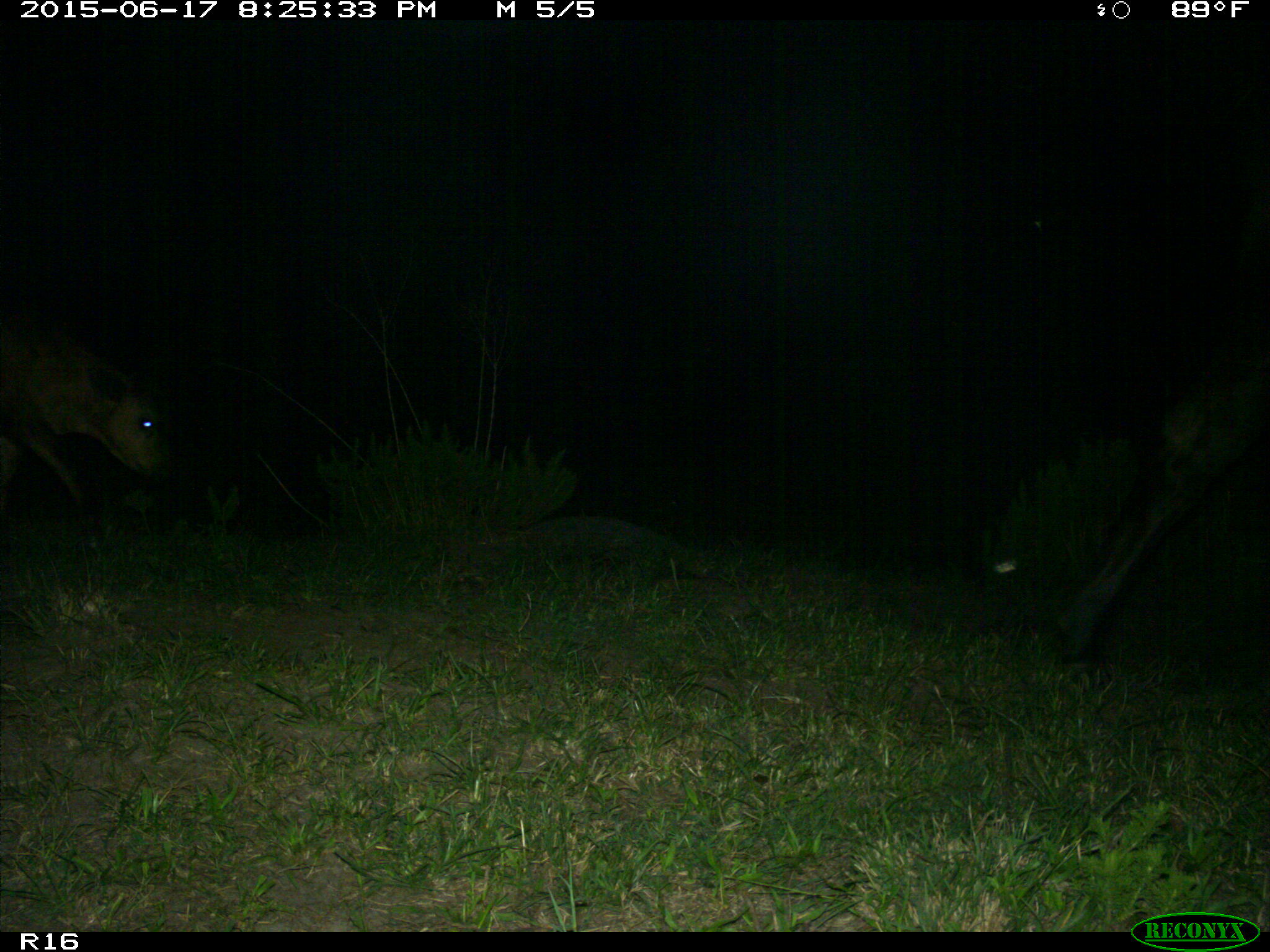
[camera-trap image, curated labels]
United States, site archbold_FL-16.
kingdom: Animalia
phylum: Chordata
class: Mammalia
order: Artiodactyla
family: Bovidae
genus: Bos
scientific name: Bos taurus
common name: domestic cow